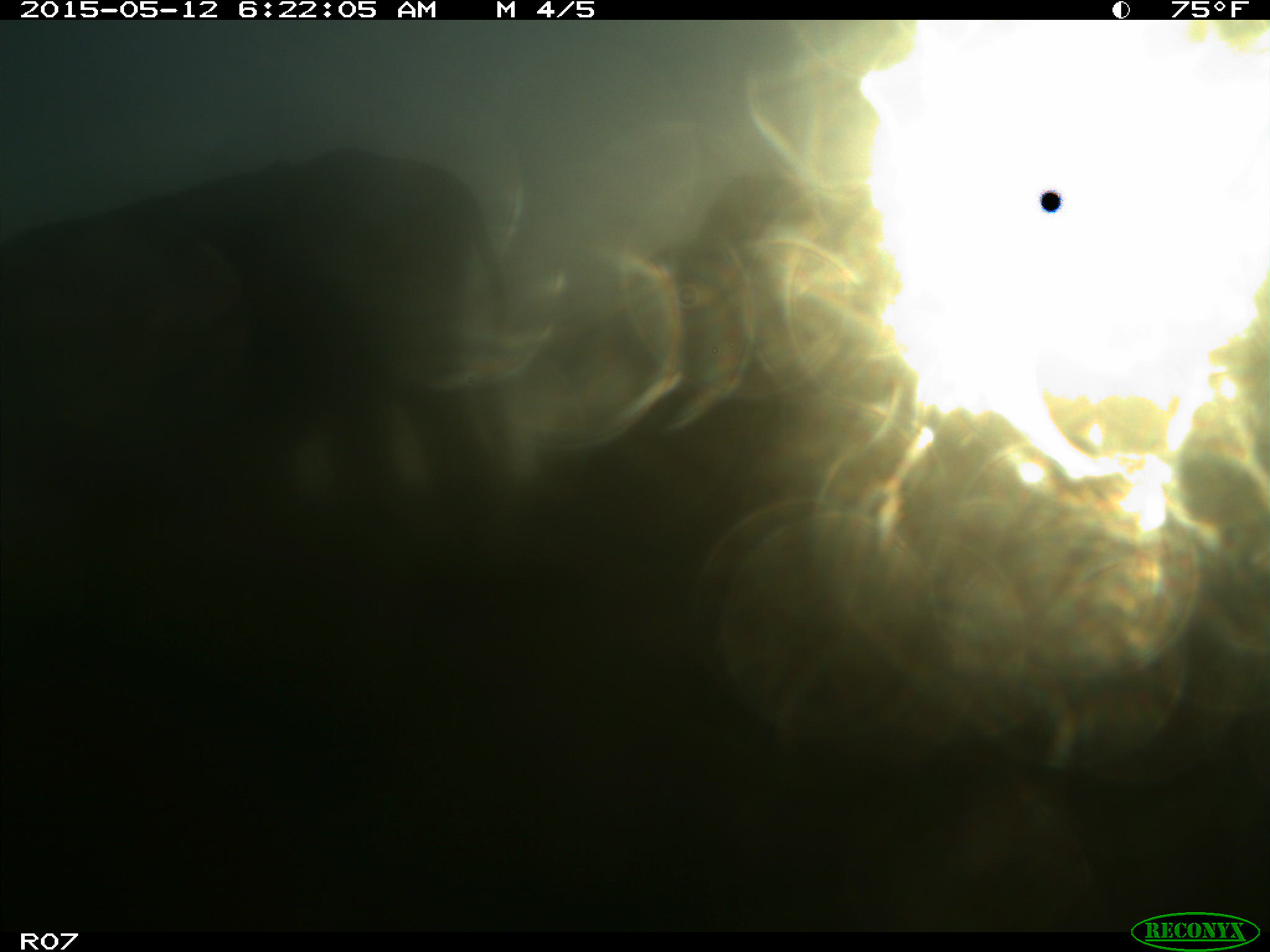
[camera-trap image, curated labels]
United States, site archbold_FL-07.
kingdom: Animalia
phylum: Chordata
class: Mammalia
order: Artiodactyla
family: Bovidae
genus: Bos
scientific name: Bos taurus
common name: domestic cow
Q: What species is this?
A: Bos taurus (domestic cow).